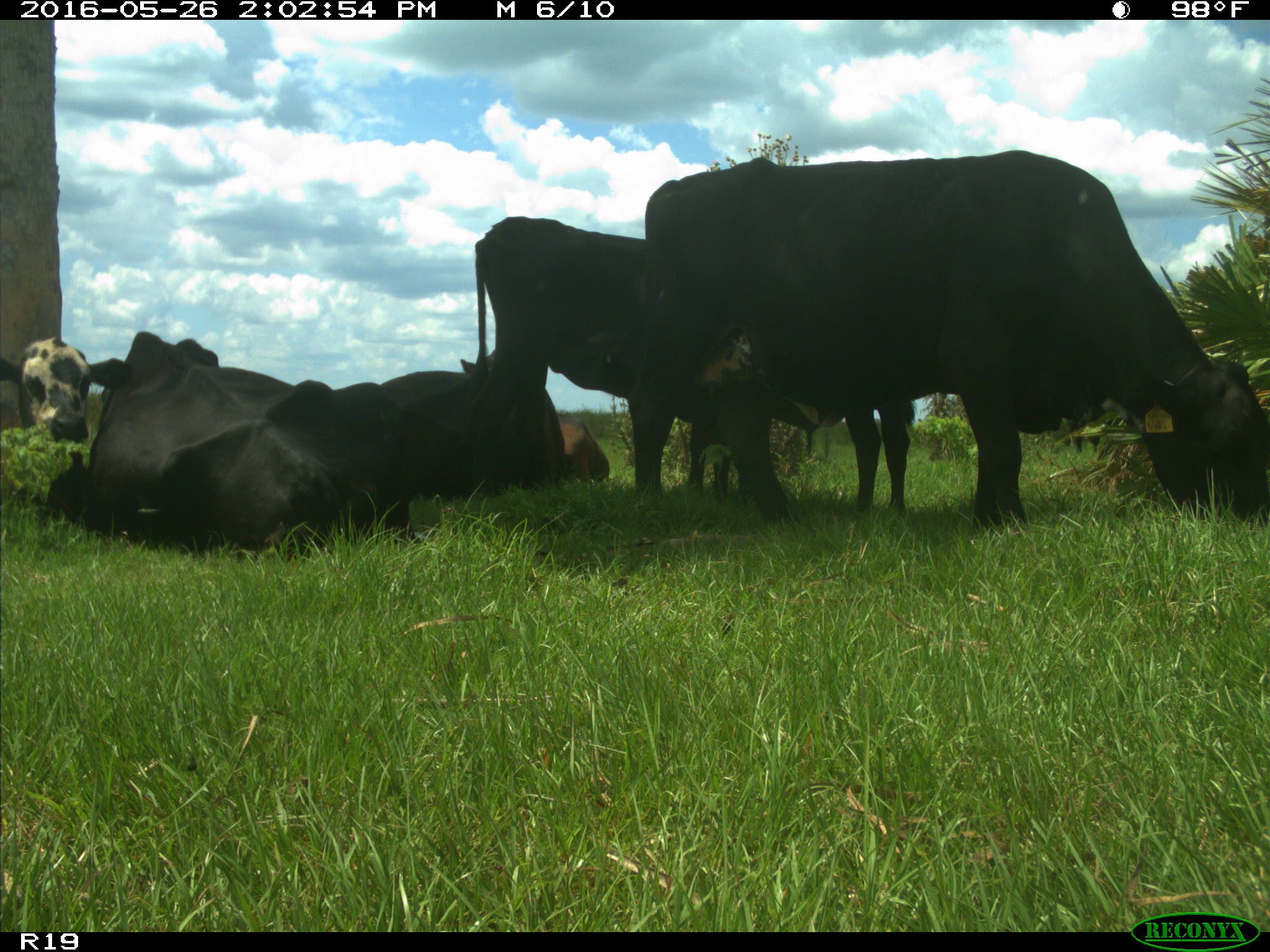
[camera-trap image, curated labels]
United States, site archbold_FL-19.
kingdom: Animalia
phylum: Chordata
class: Mammalia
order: Artiodactyla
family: Bovidae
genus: Bos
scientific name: Bos taurus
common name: domestic cow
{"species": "Bos taurus (domestic cow)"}